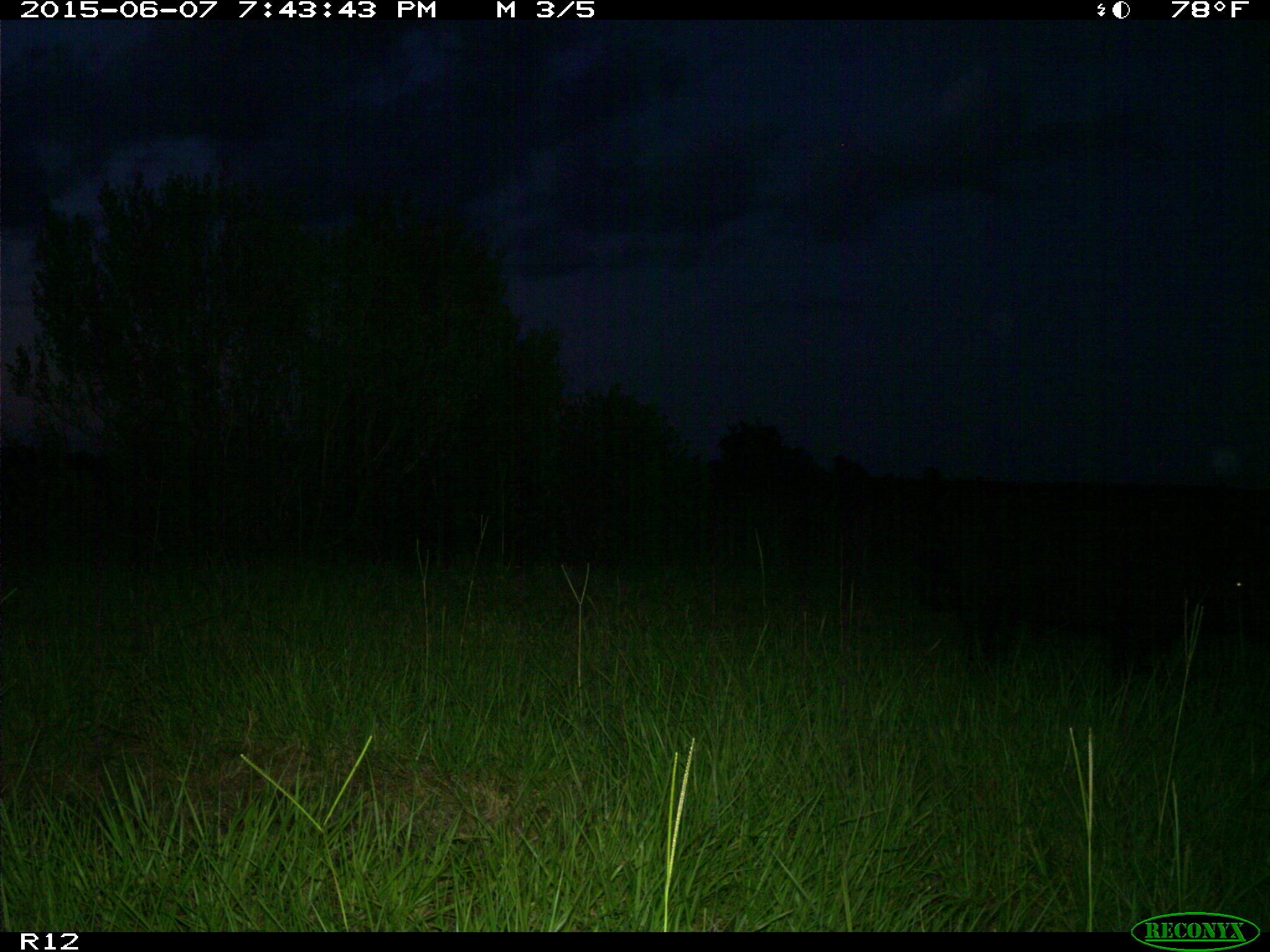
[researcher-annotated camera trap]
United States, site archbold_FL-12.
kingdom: Animalia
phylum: Chordata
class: Mammalia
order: Artiodactyla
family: Suidae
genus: Sus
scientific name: Sus scrofa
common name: wild boar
Sus scrofa (wild boar).